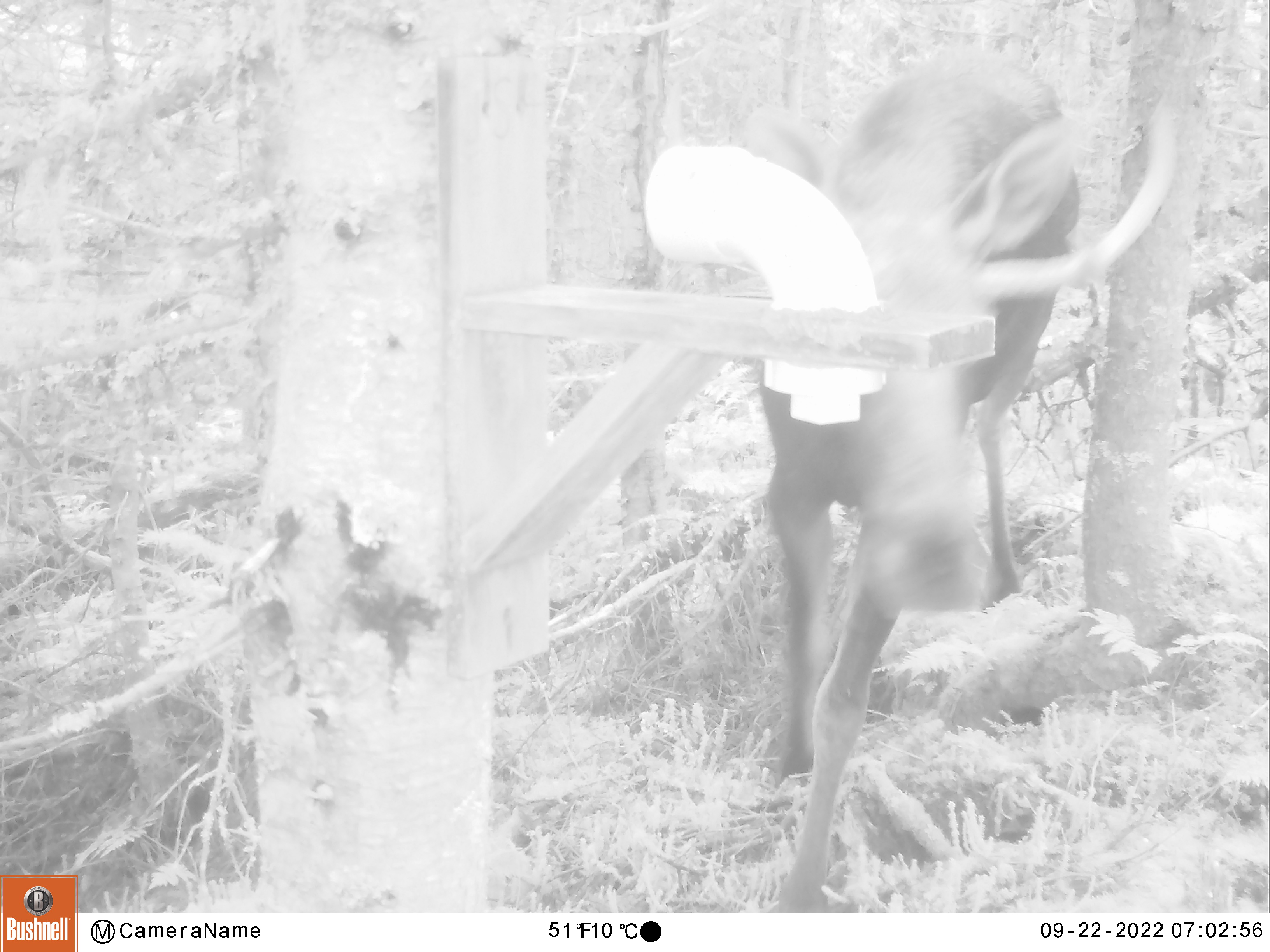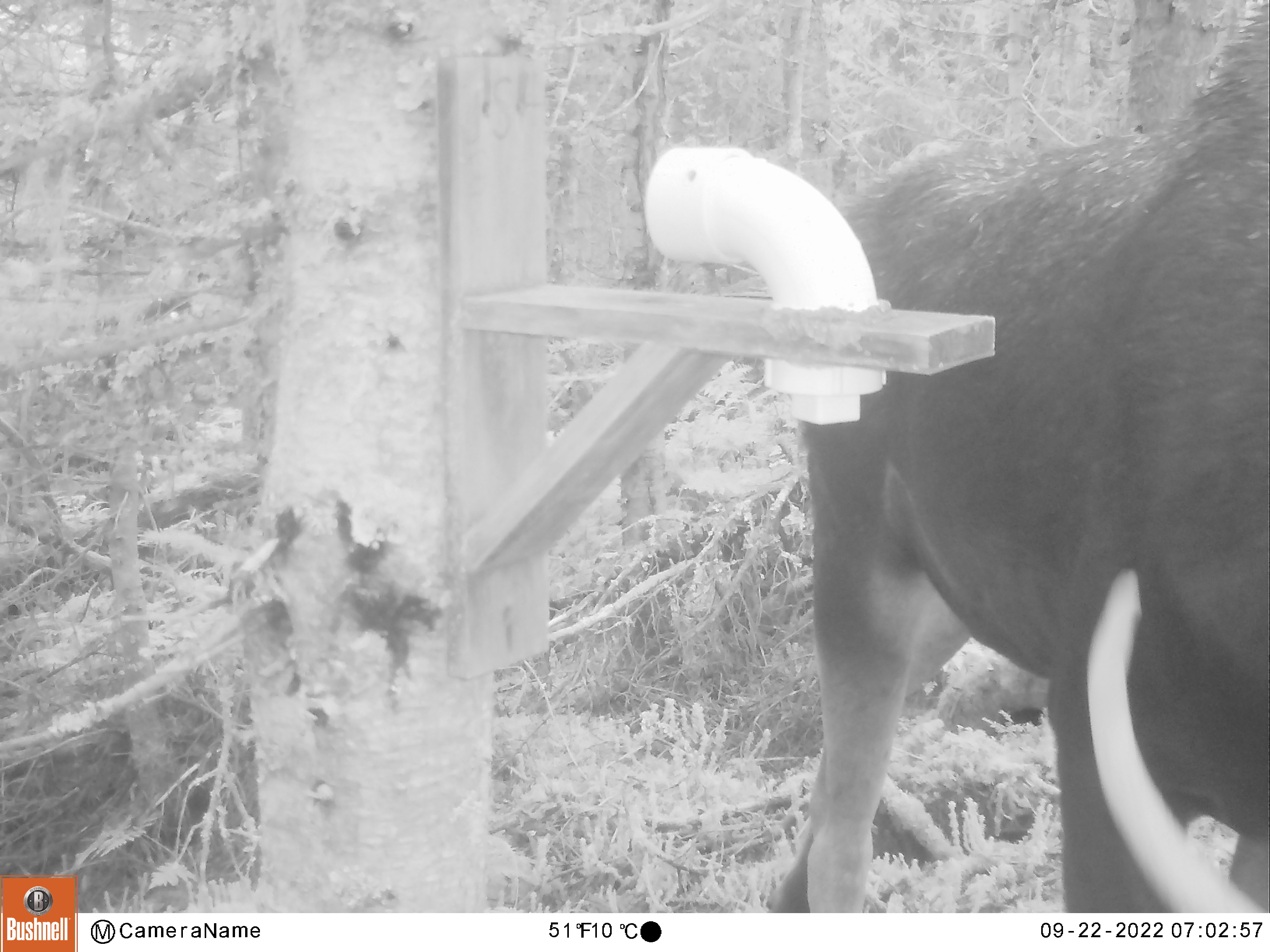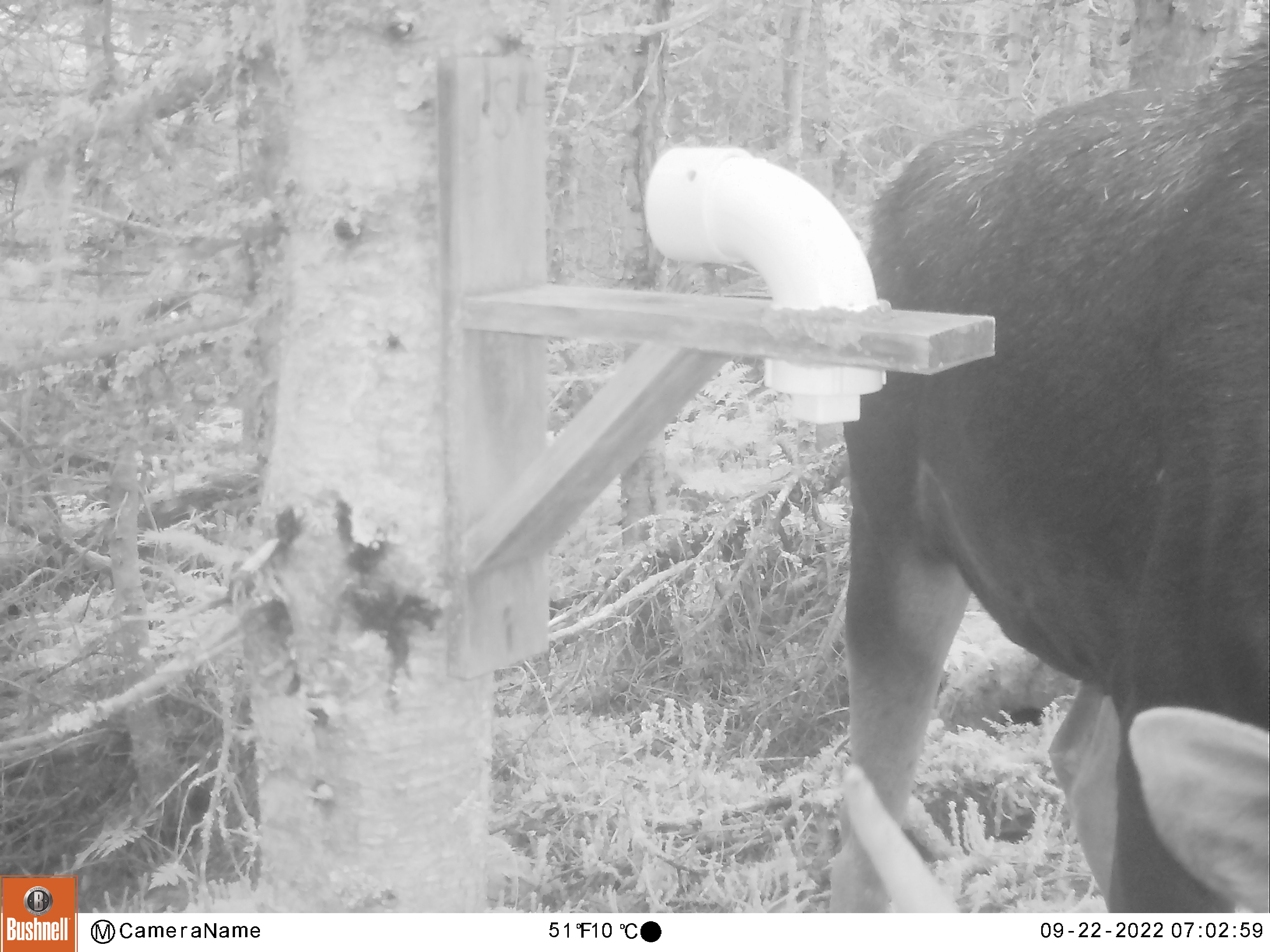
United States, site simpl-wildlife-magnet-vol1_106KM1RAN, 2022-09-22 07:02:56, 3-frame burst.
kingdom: Animalia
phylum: Chordata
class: Mammalia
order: Artiodactyla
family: Cervidae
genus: Alces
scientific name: Alces alces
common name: moose